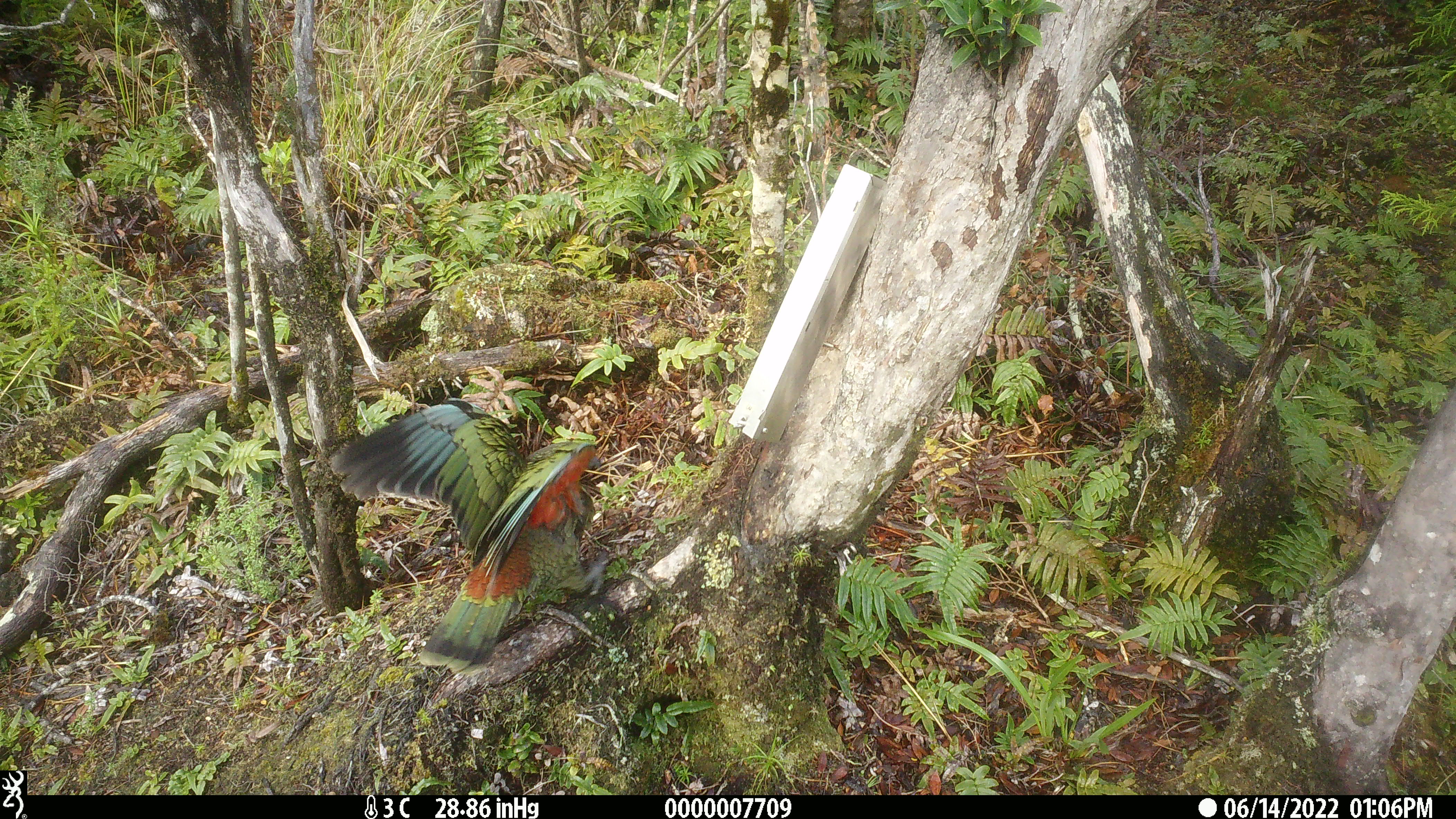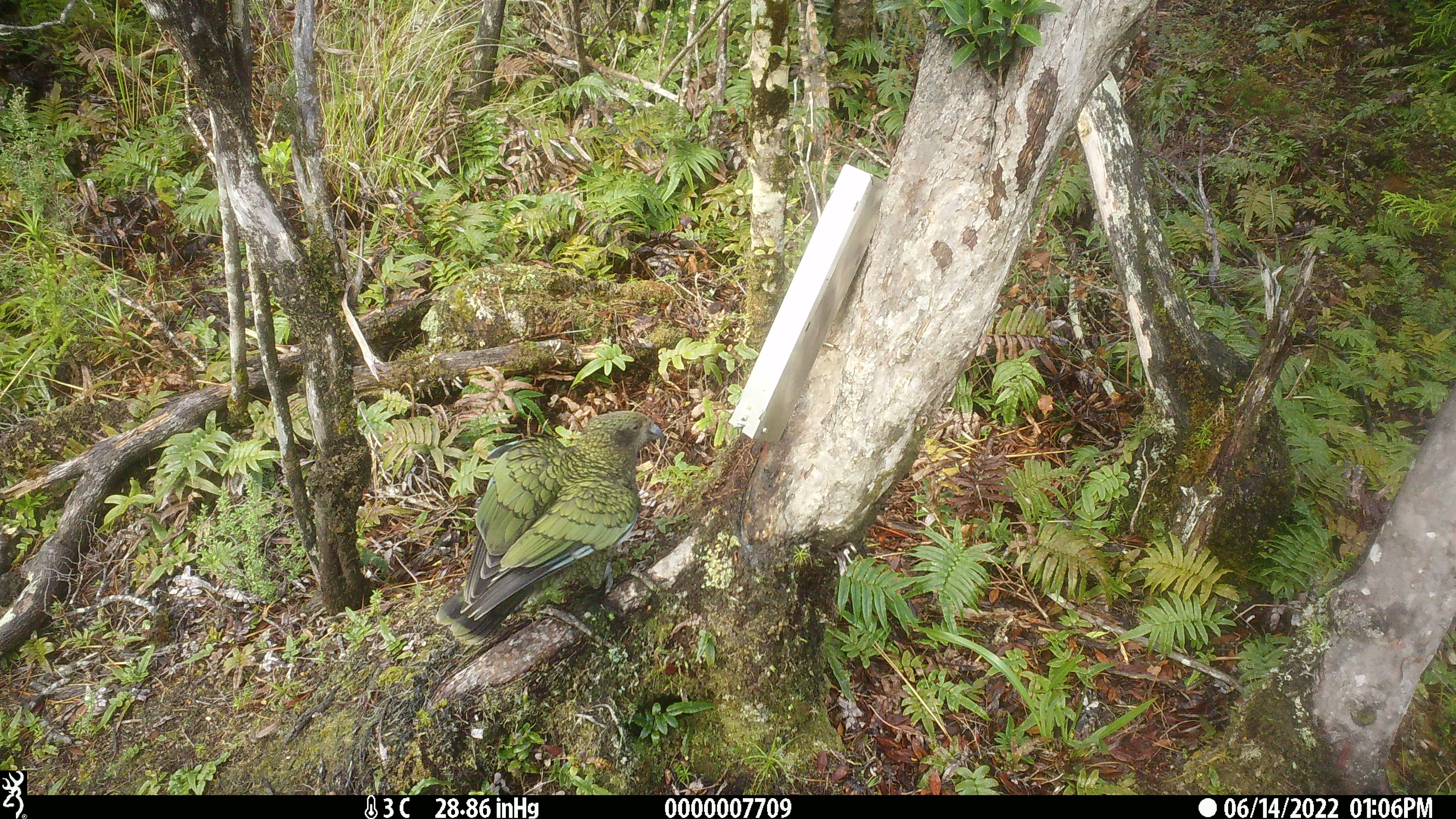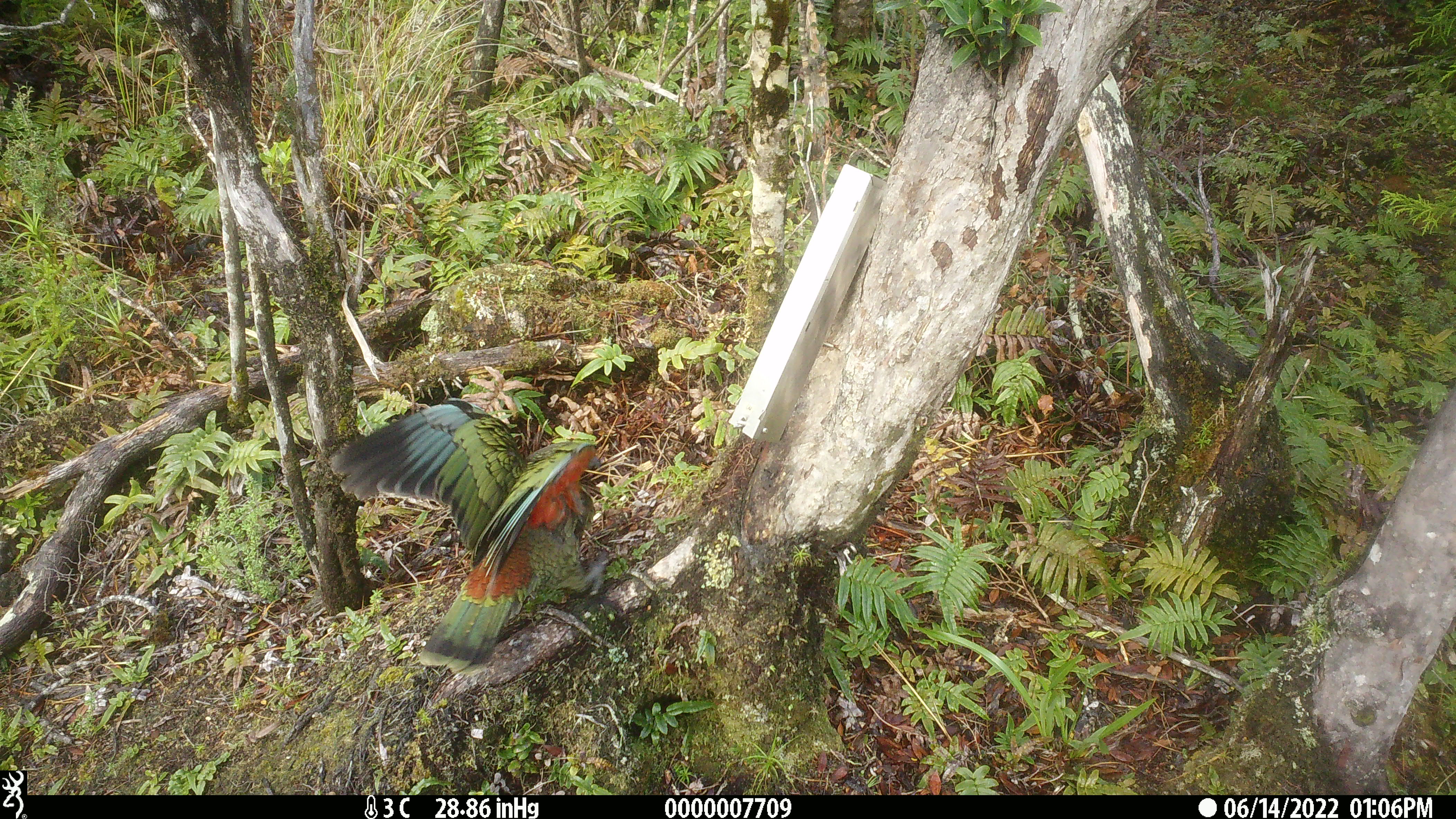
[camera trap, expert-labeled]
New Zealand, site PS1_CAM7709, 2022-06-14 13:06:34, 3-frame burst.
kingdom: Animalia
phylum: Chordata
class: Aves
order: Psittaciformes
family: Strigopidae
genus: Nestor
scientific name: Nestor notabilis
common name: kea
Kea (Nestor notabilis).